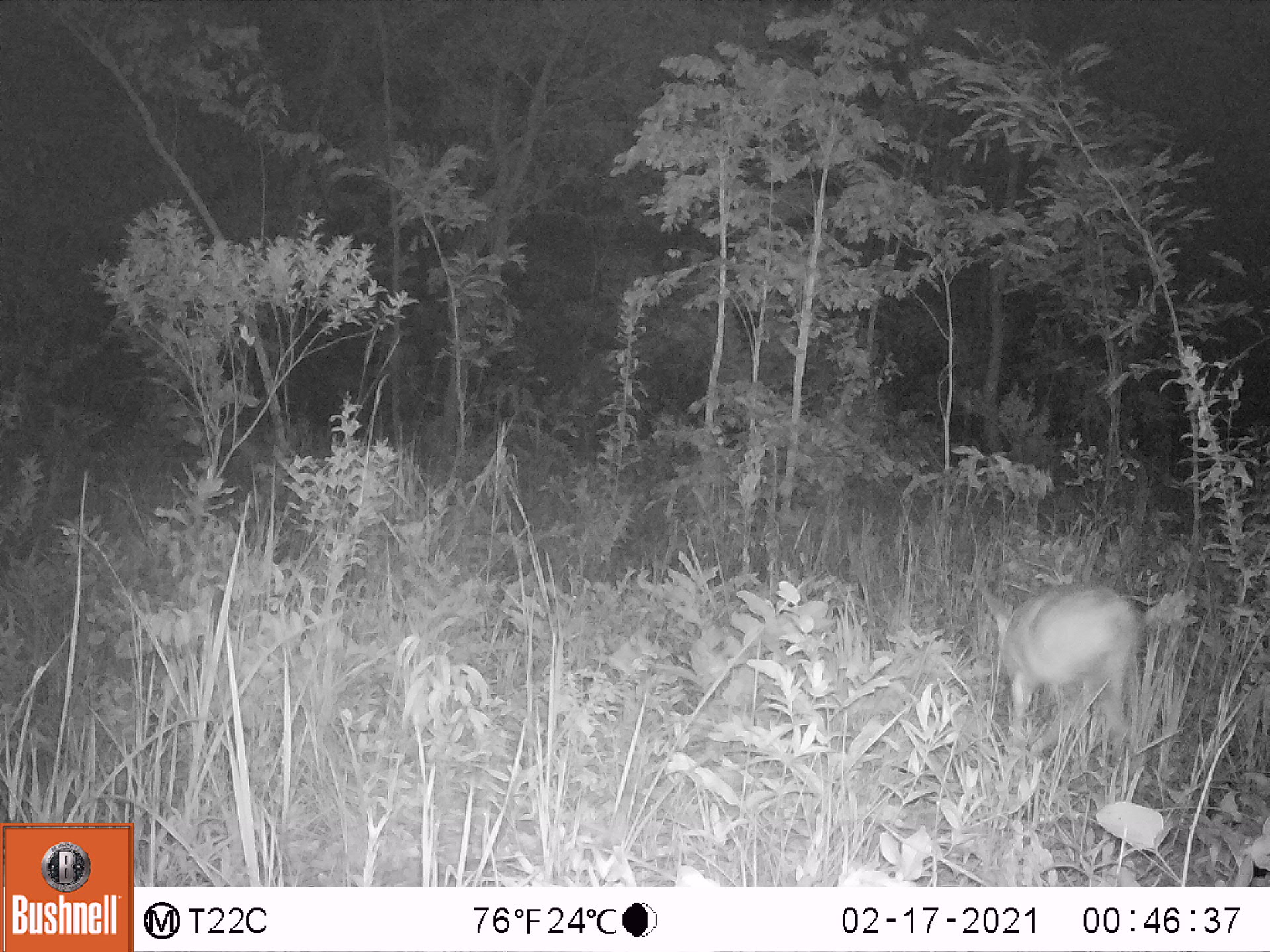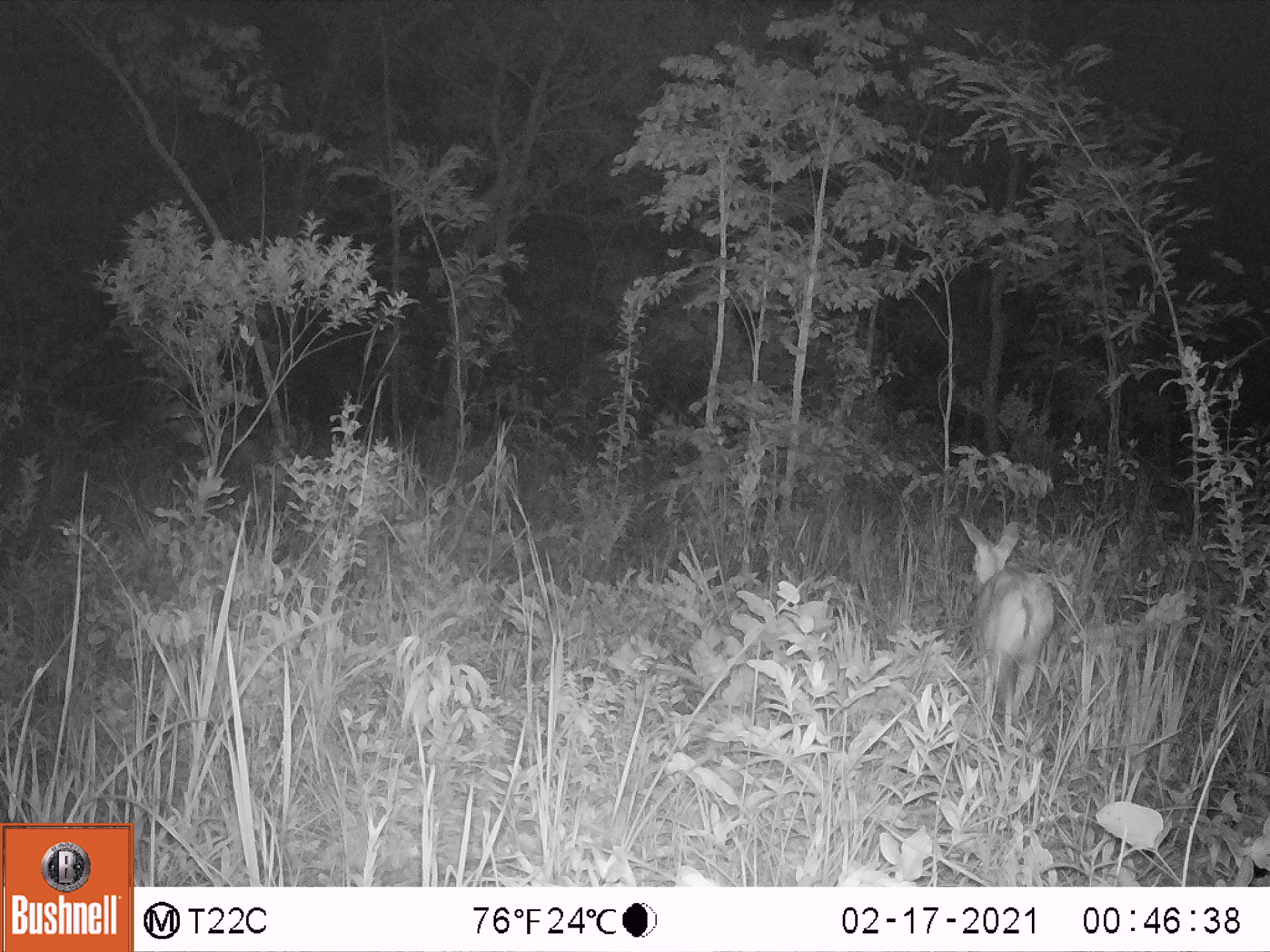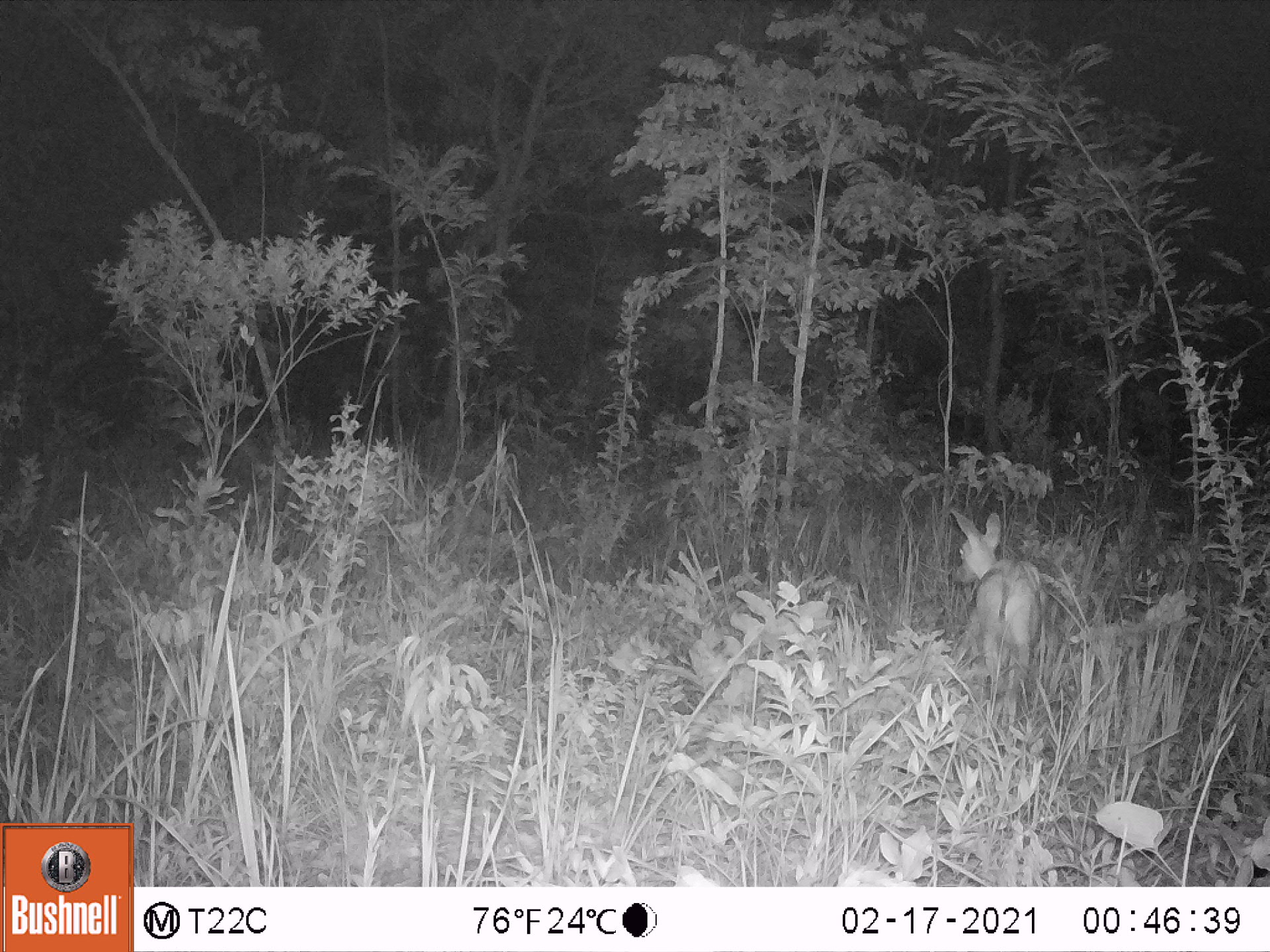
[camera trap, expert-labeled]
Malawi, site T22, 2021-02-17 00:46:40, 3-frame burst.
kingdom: Animalia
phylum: Chordata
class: Mammalia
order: Artiodactyla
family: Bovidae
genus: Sylvicapra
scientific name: Sylvicapra grimmia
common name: common duiker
Common duiker (Sylvicapra grimmia), count 1.